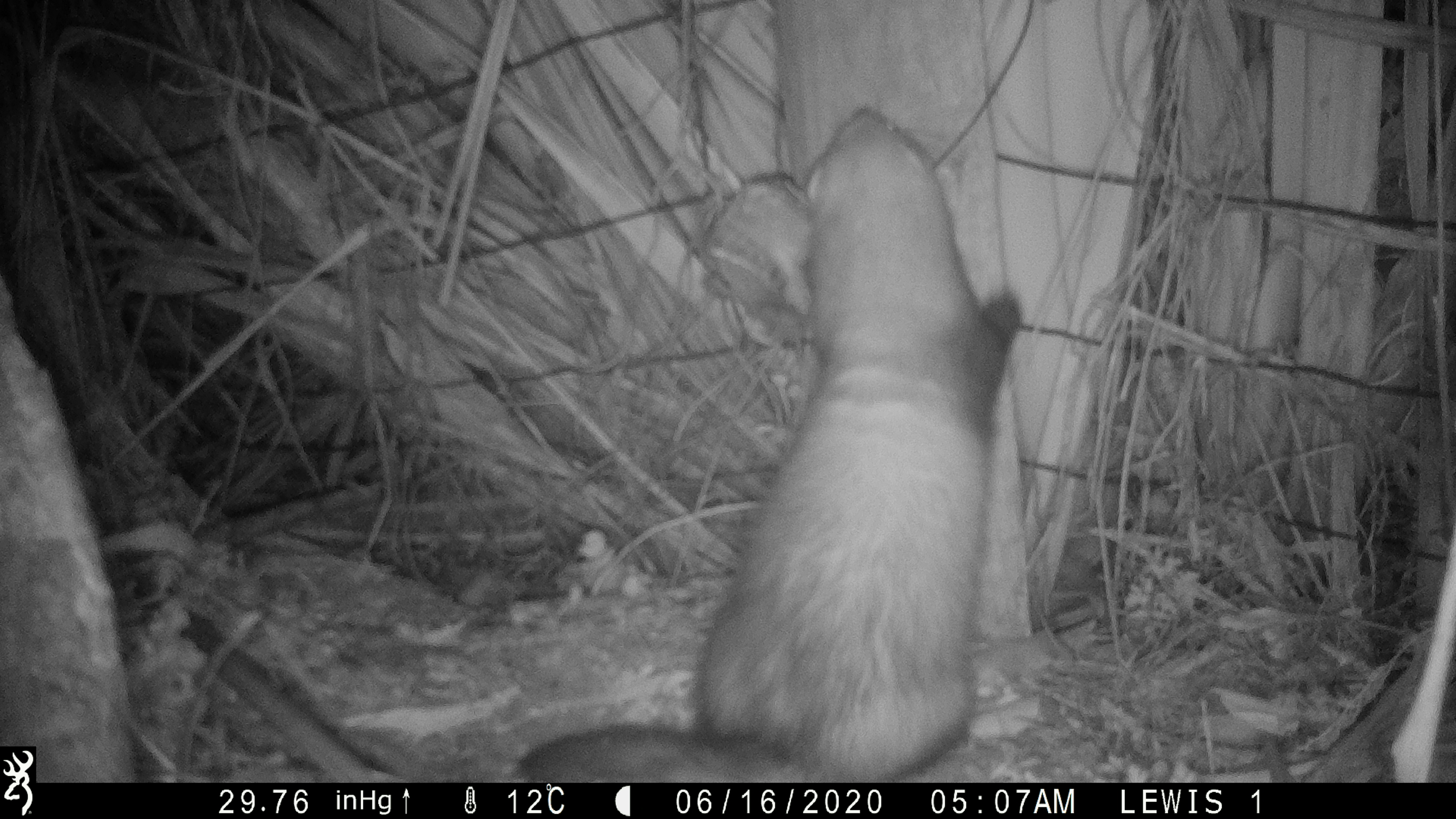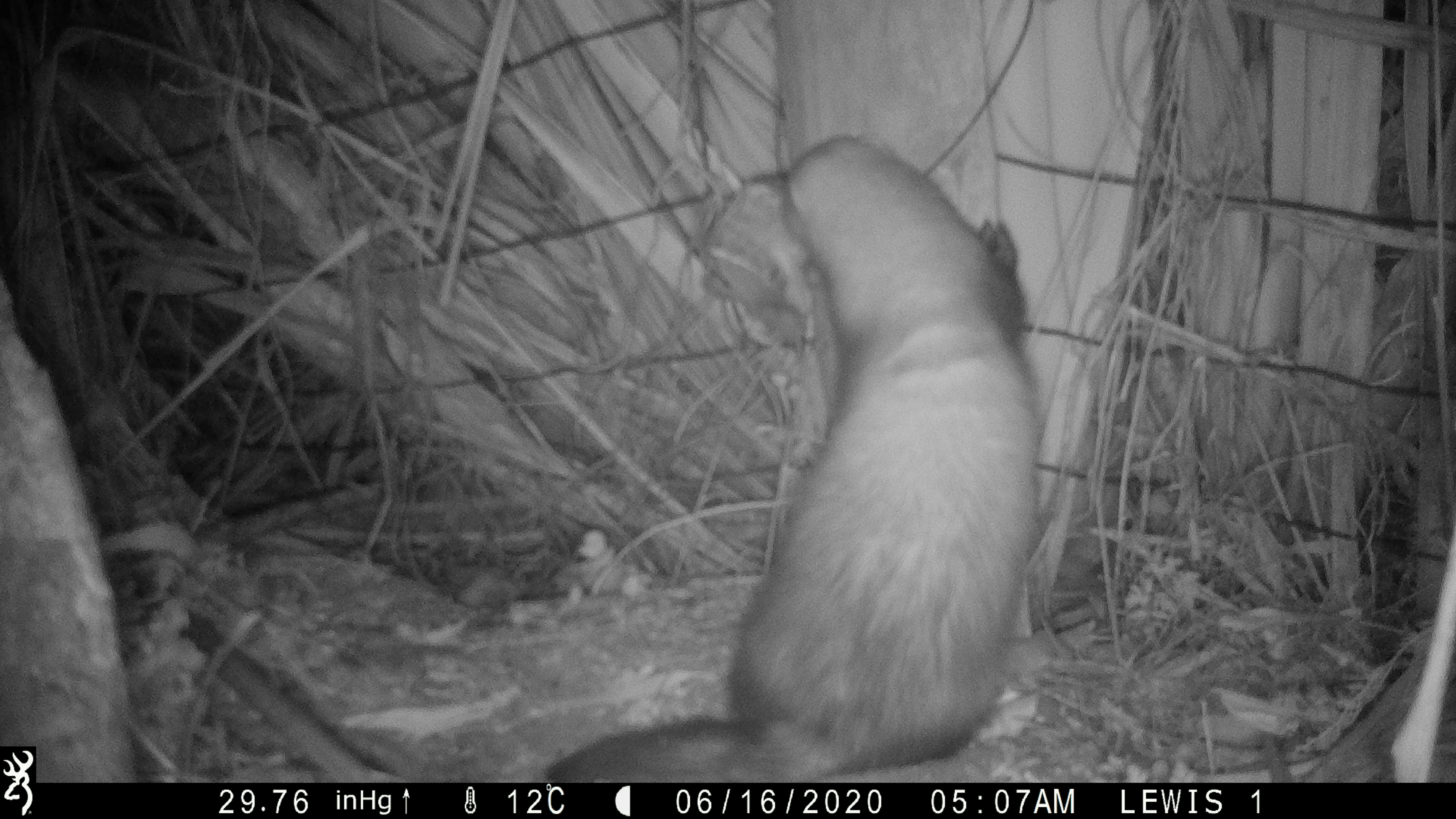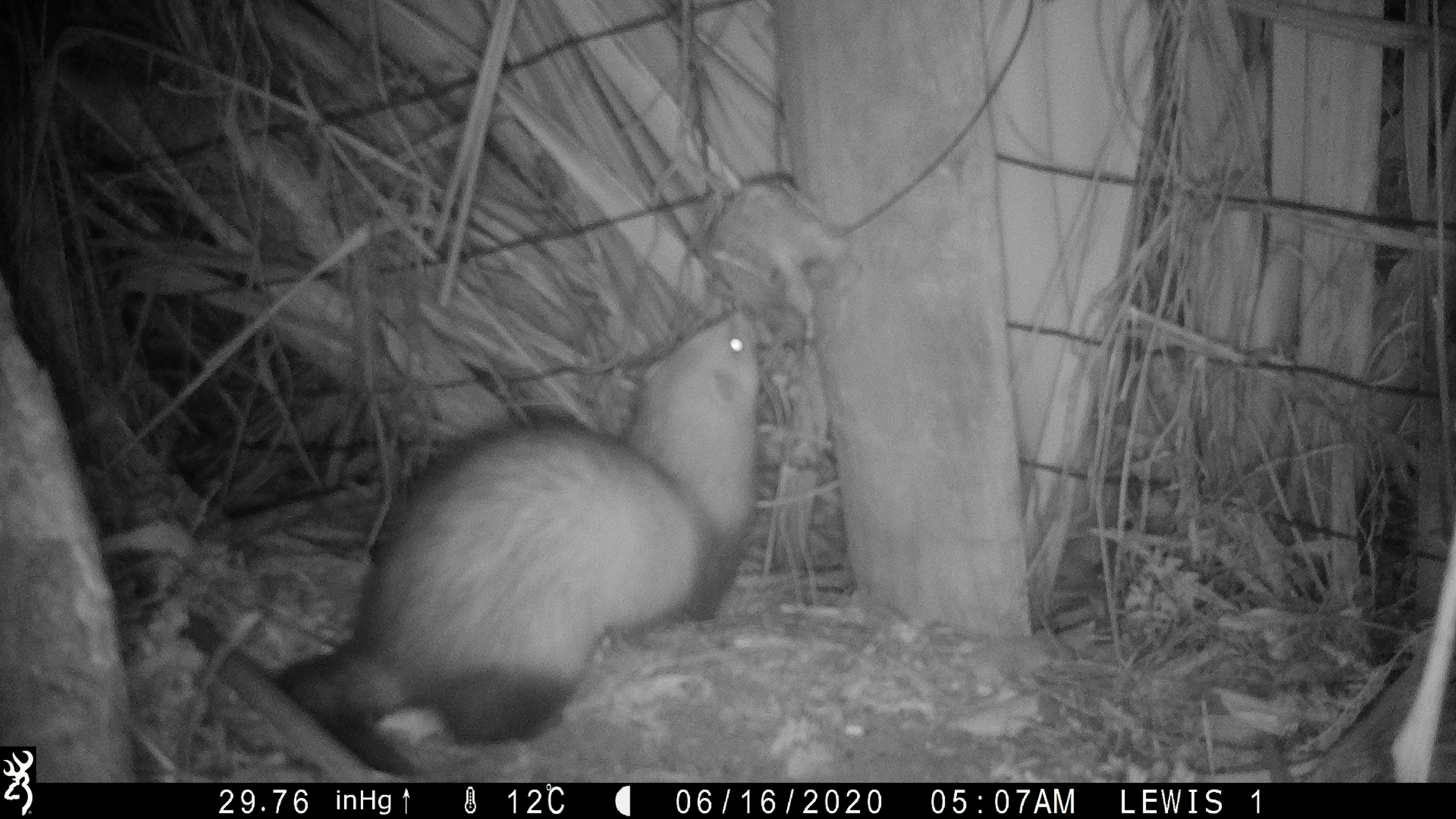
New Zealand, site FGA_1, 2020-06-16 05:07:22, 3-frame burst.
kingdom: Animalia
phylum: Chordata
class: Mammalia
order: Carnivora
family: Mustelidae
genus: Mustela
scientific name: Mustela furo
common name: ferret